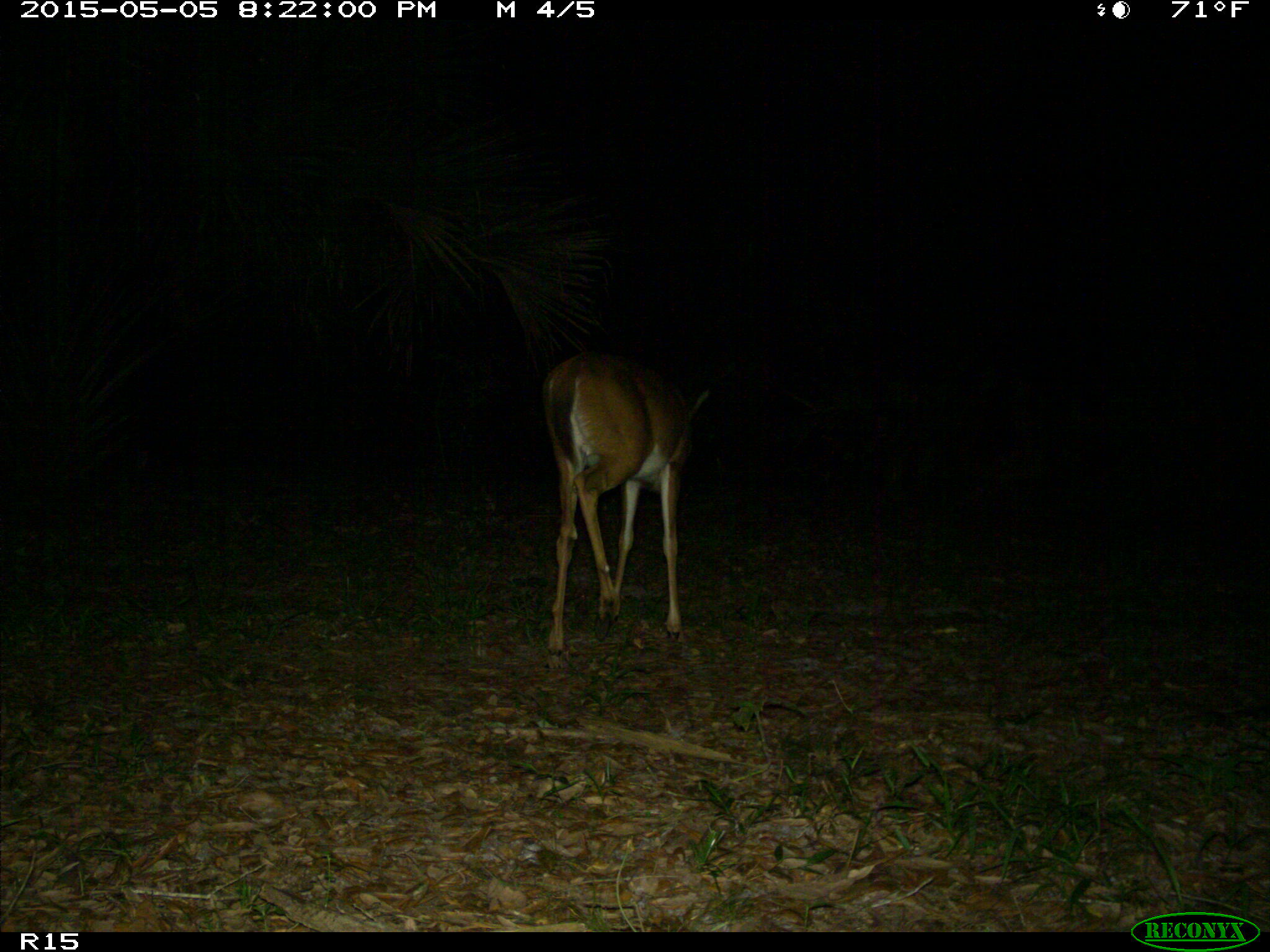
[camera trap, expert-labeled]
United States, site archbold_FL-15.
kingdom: Animalia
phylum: Chordata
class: Mammalia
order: Artiodactyla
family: Cervidae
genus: Odocoileus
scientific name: Odocoileus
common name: deer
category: unidentified deer